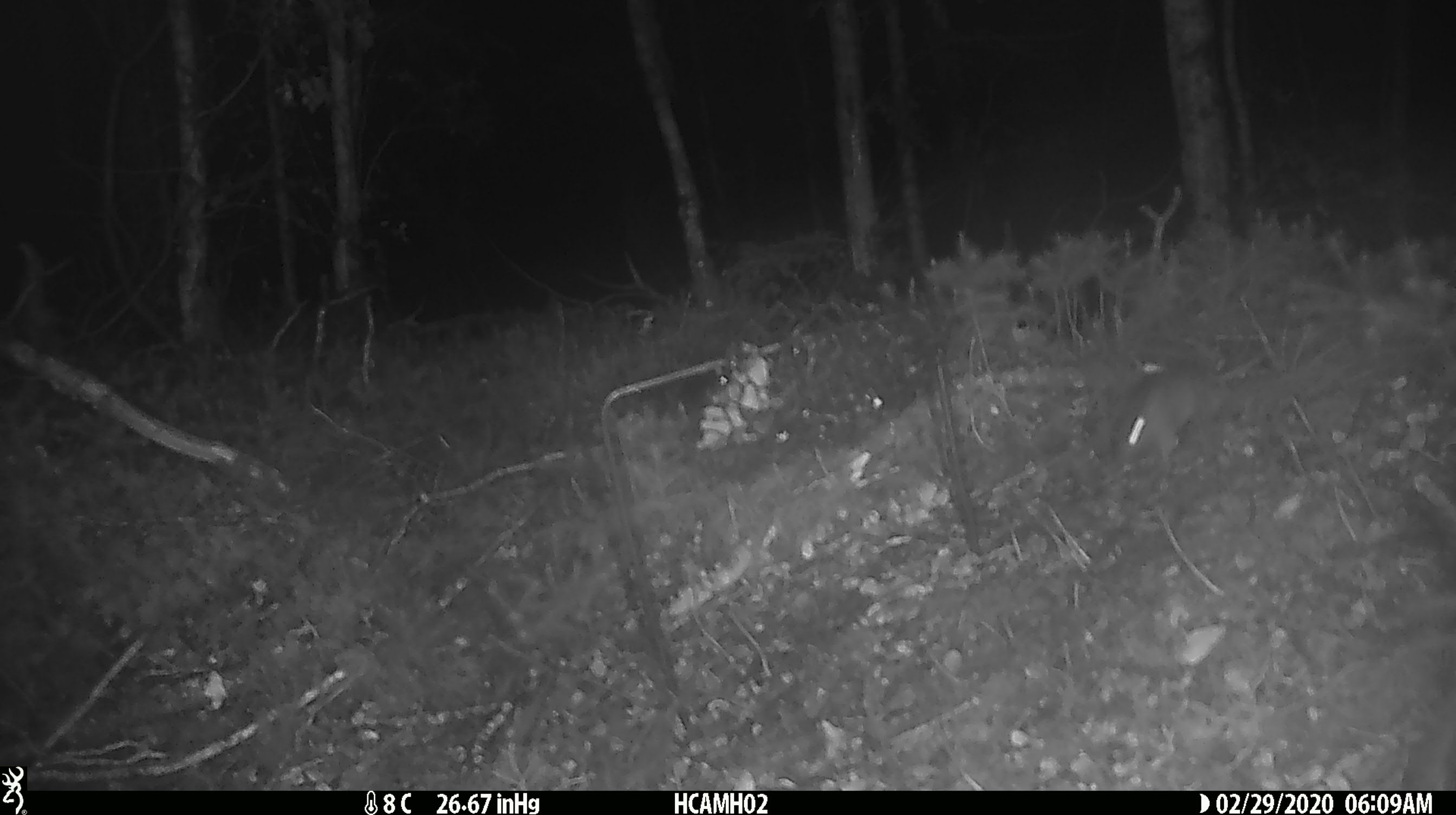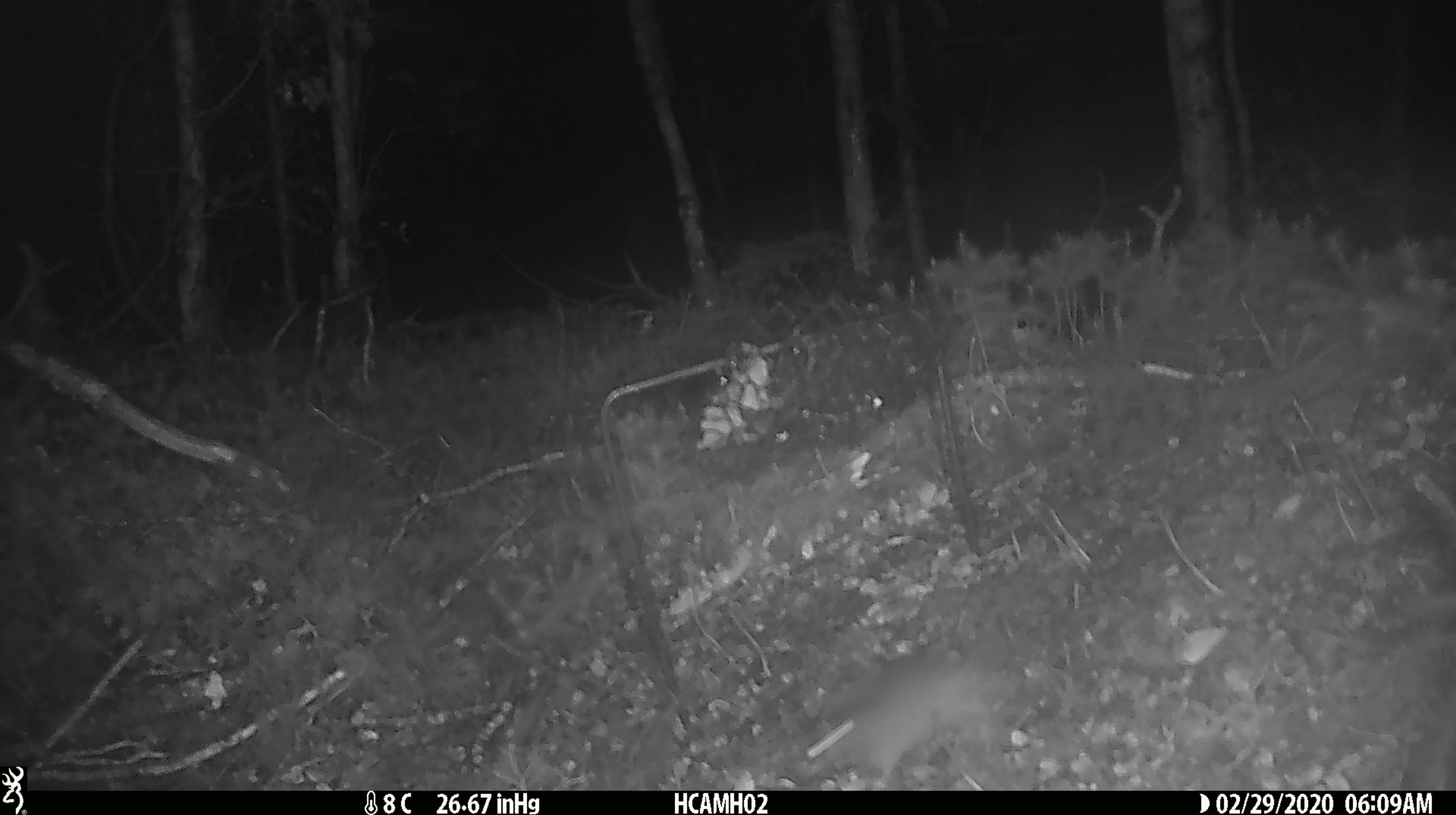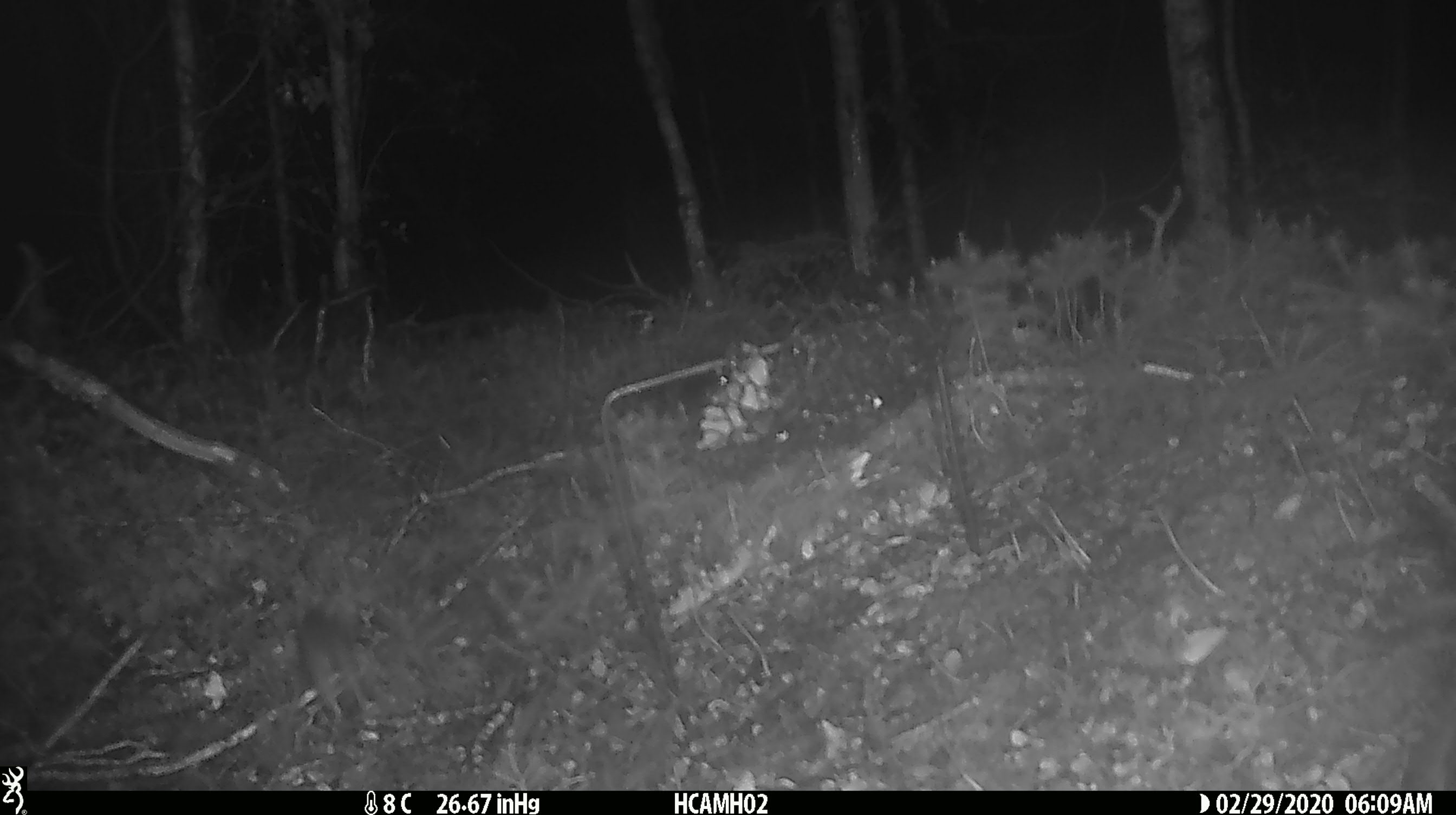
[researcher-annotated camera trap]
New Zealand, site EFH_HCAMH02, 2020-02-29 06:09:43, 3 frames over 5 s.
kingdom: Animalia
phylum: Chordata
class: Mammalia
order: Rodentia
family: Muridae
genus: Mus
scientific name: Mus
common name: mouse